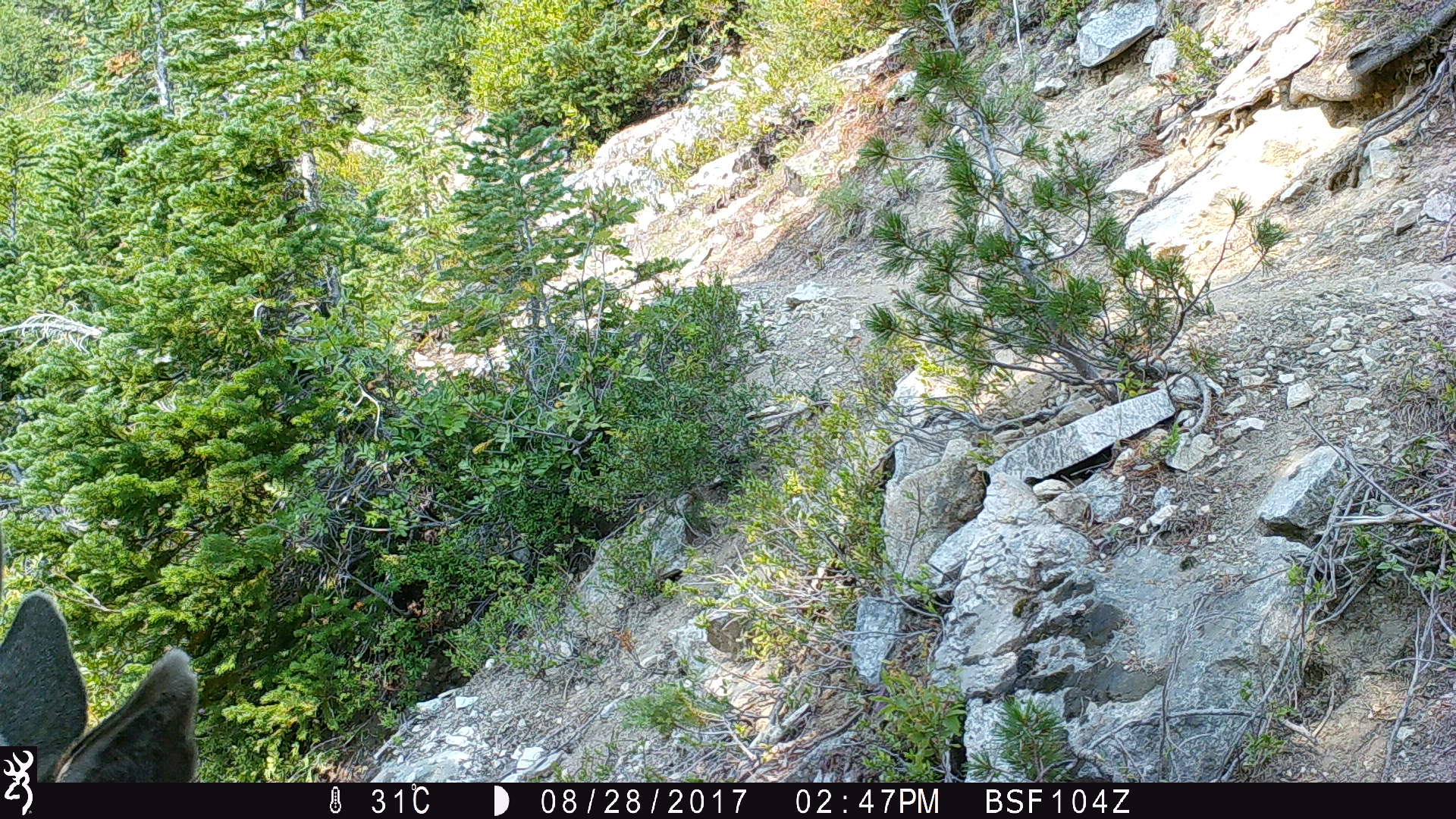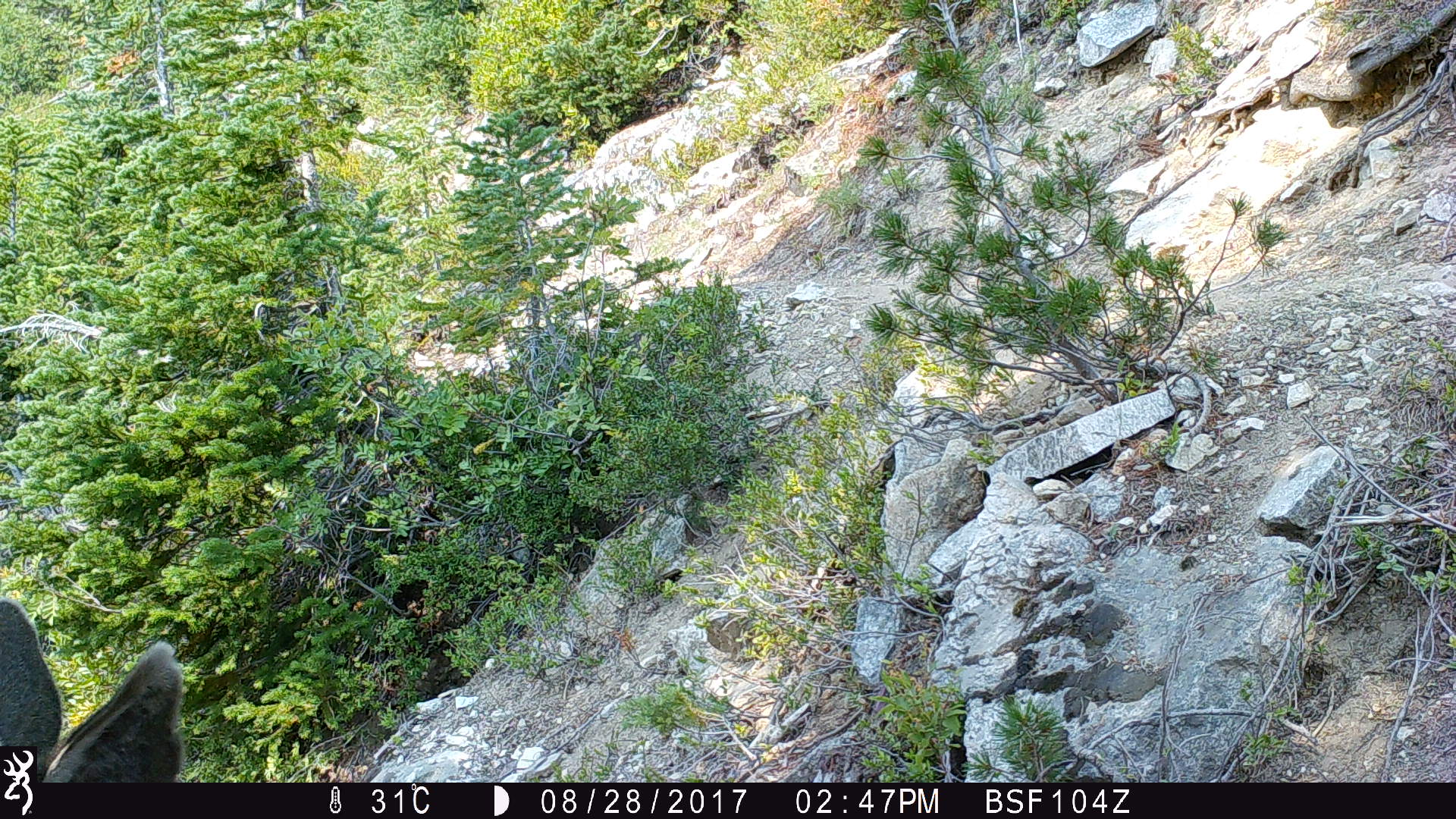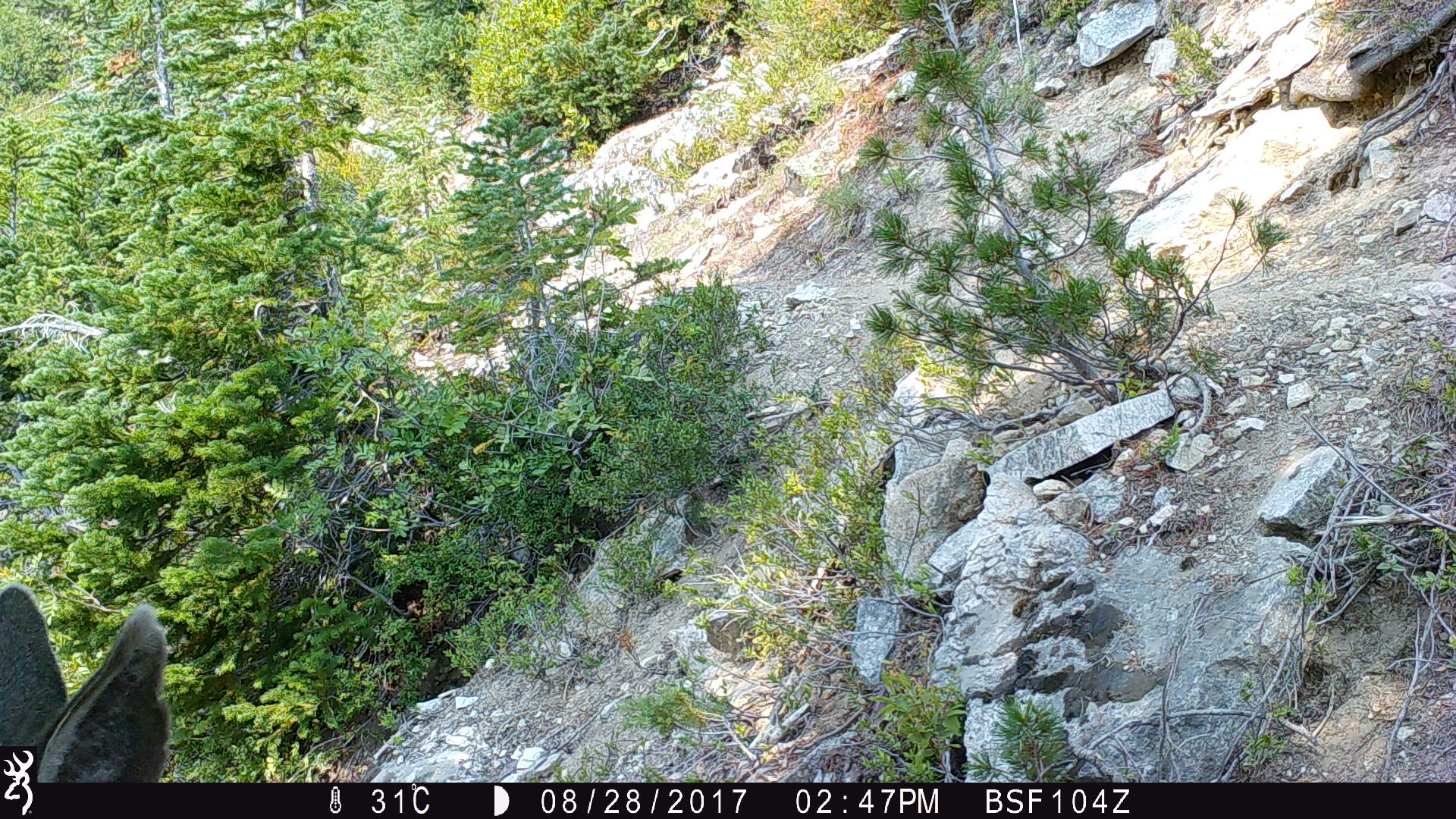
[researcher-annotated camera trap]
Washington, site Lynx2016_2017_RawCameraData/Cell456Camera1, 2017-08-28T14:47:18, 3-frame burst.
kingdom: Animalia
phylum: Chordata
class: Mammalia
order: Artiodactyla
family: Cervidae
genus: Odocoileus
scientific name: Odocoileus hemionus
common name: mule deer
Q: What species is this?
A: Odocoileus hemionus (mule deer).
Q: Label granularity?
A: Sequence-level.